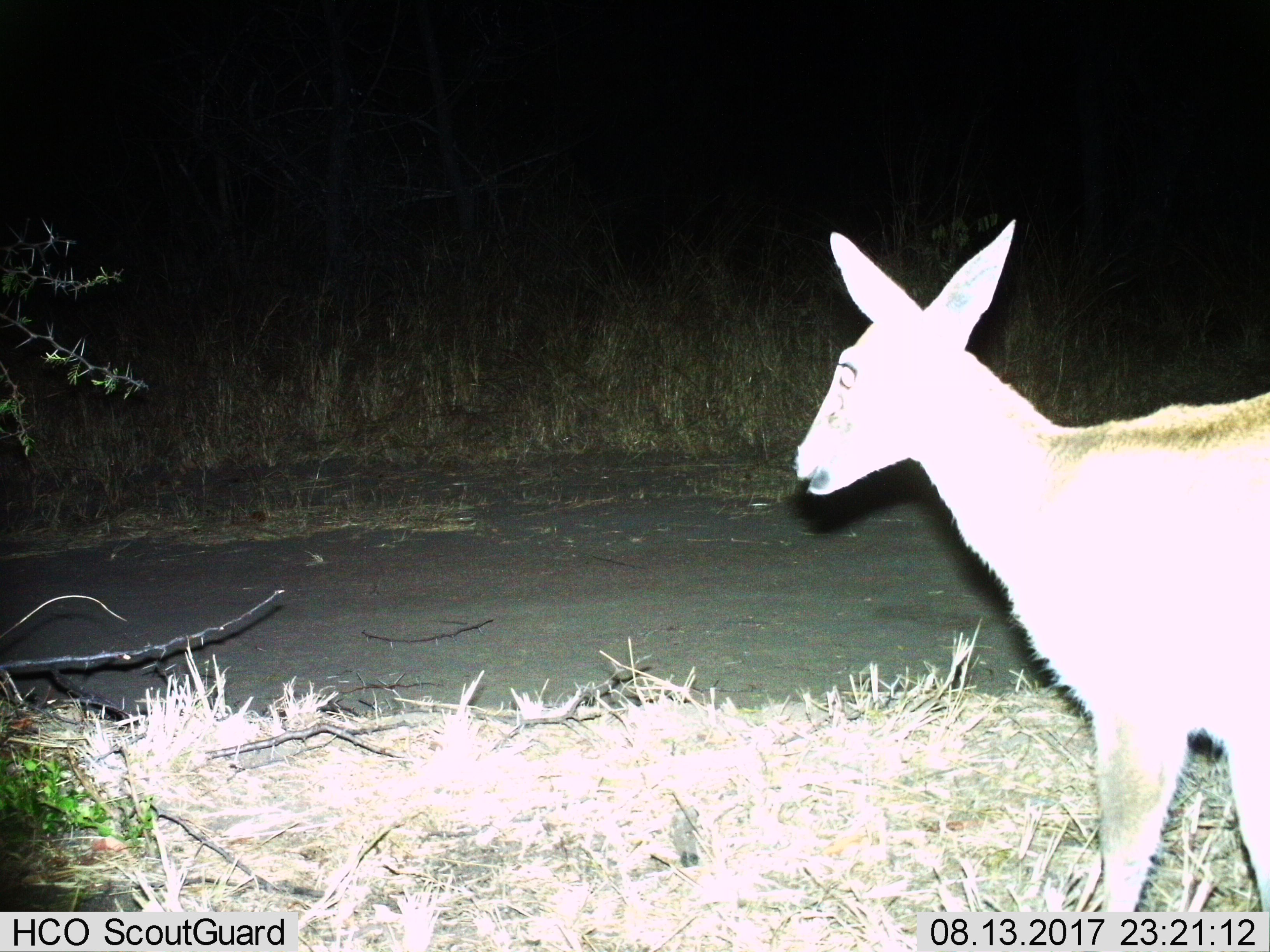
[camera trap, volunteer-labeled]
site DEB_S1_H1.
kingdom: Animalia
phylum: Chordata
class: Mammalia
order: Artiodactyla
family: Bovidae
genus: Sylvicapra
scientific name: Sylvicapra grimmia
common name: common duiker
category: duikercommongrey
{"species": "duikercommongrey (common duiker) (Sylvicapra grimmia)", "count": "1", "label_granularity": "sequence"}